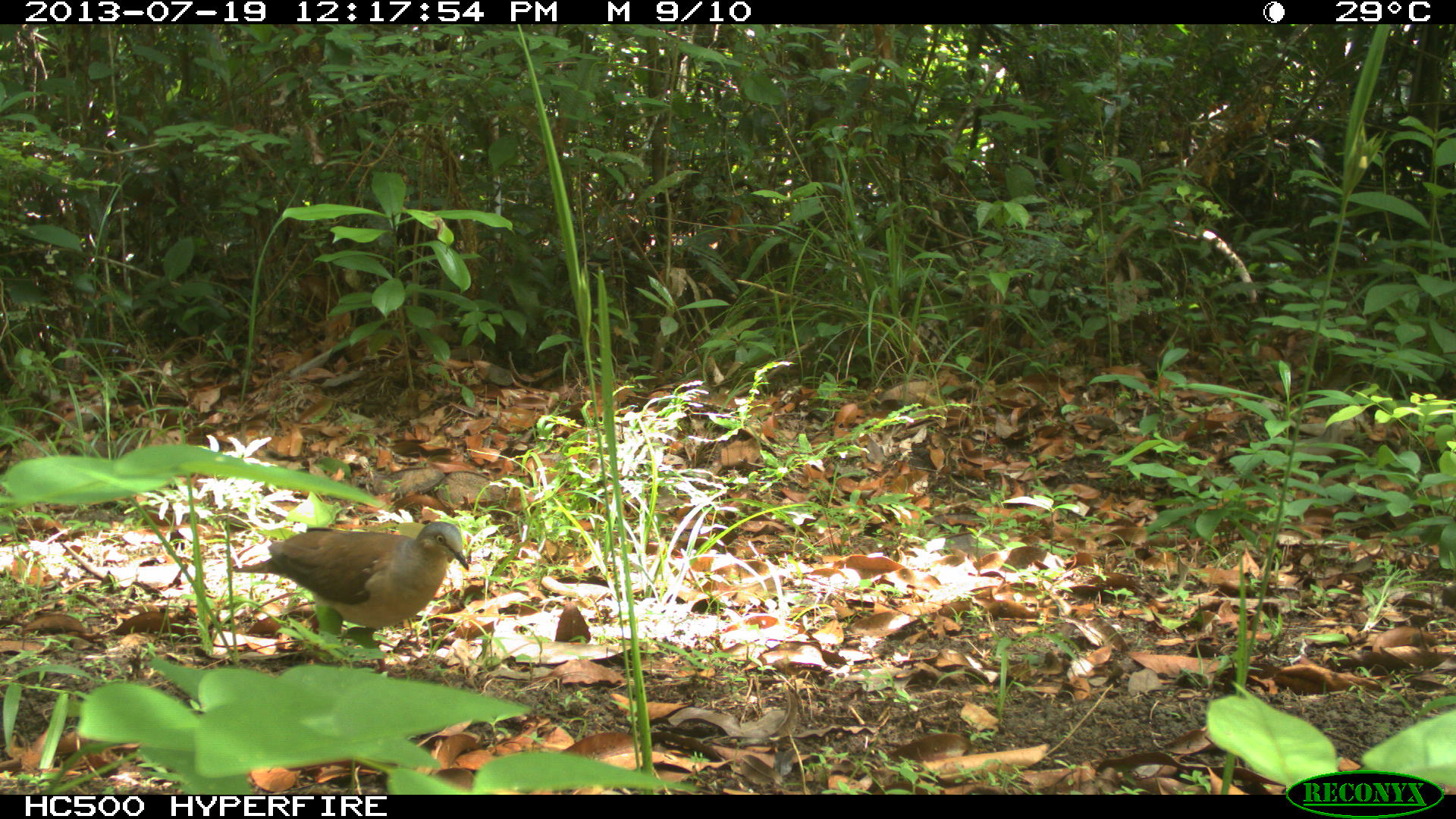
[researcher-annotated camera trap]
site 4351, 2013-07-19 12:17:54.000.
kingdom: Animalia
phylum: Chordata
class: Aves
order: Columbiformes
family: Columbidae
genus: Leptotila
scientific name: Leptotila plumbeiceps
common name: gray-headed dove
Leptotila plumbeiceps (gray-headed dove), count 1.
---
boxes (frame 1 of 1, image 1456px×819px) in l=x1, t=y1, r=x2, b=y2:
leptotila plumbeiceps: l=229, t=519, r=468, b=632